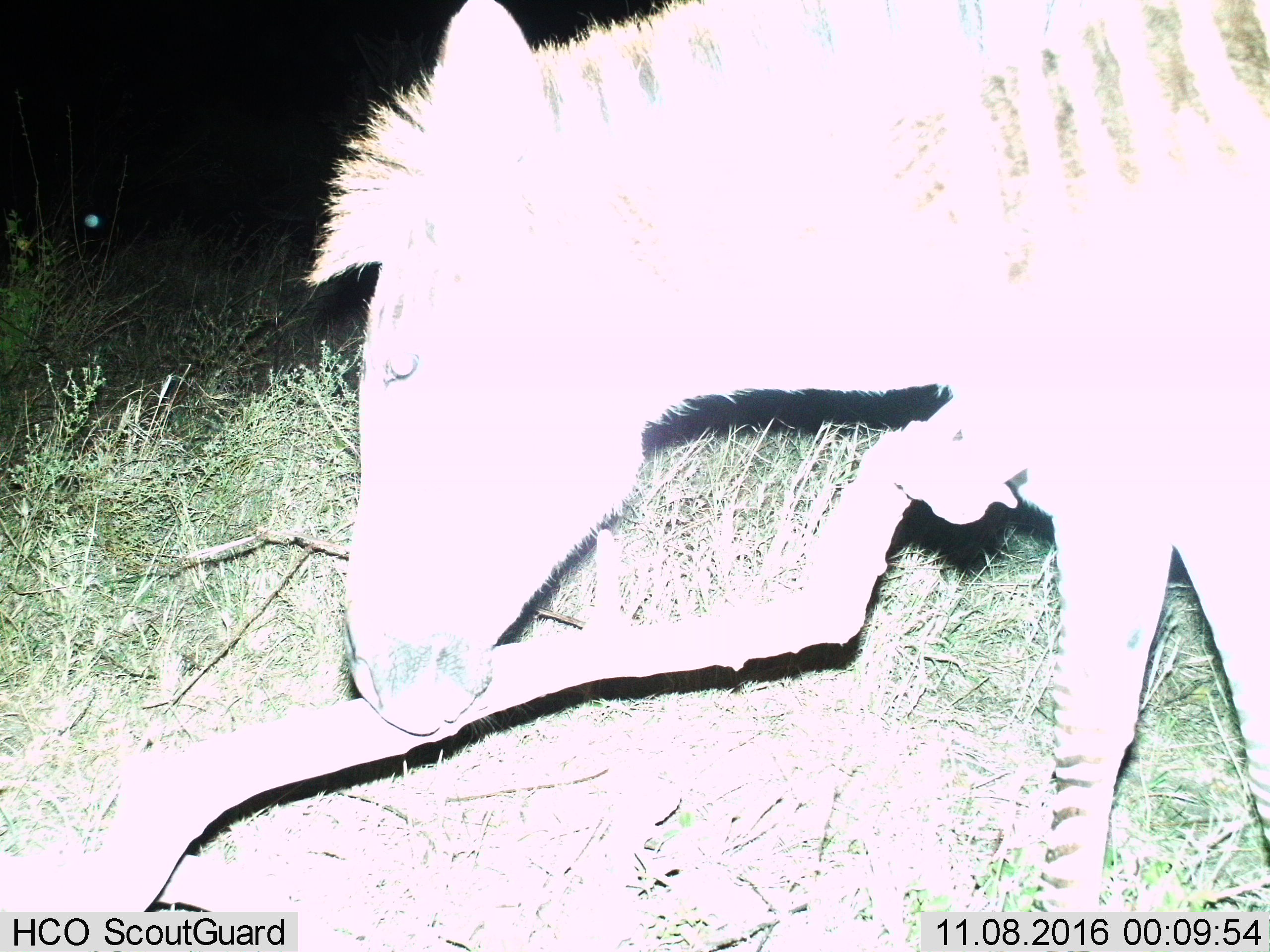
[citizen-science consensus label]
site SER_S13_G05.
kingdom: Animalia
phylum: Chordata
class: Mammalia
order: Perissodactyla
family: Equidae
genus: Equus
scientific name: Equus quagga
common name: plains zebra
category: zebraplains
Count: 1.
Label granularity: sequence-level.